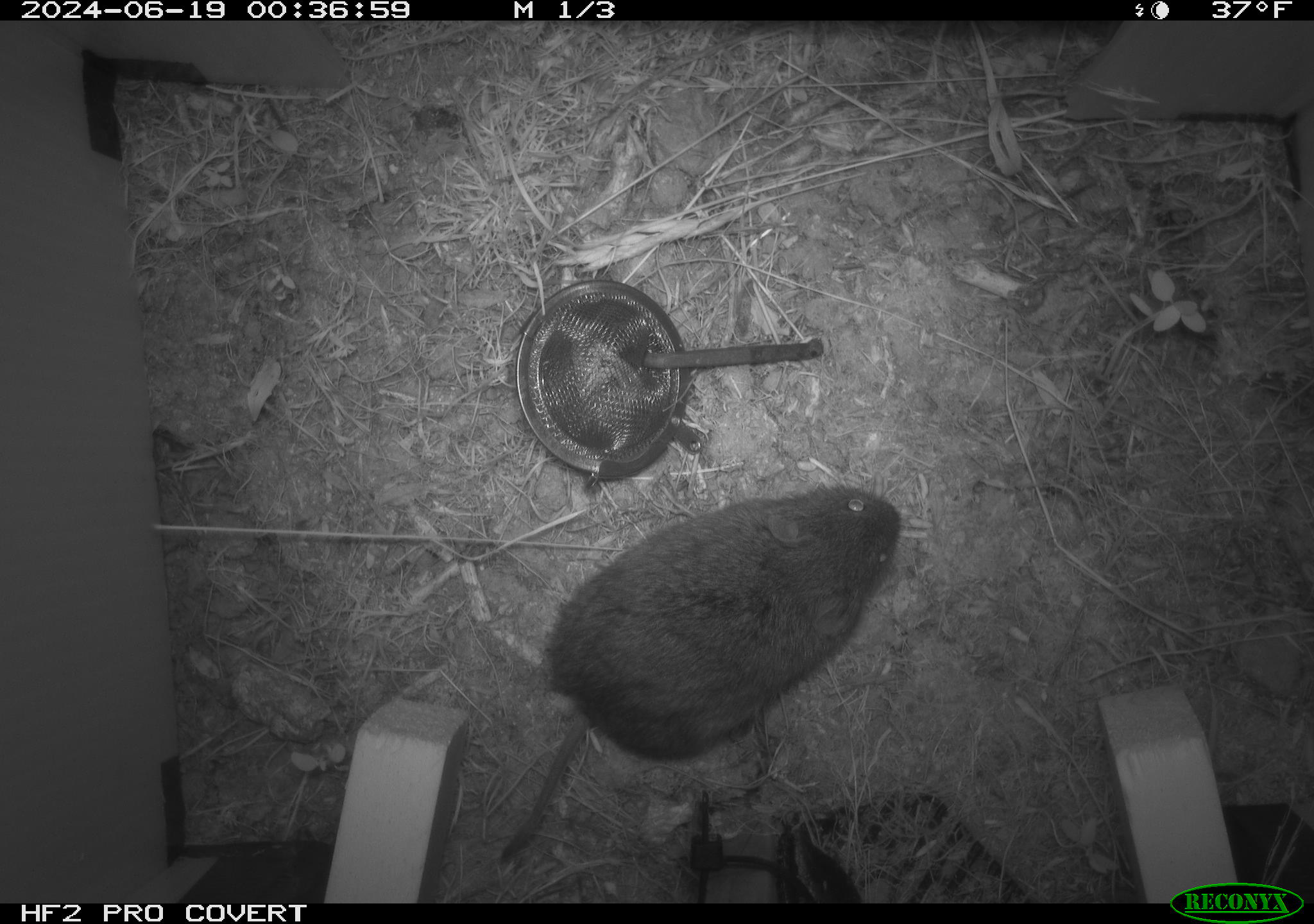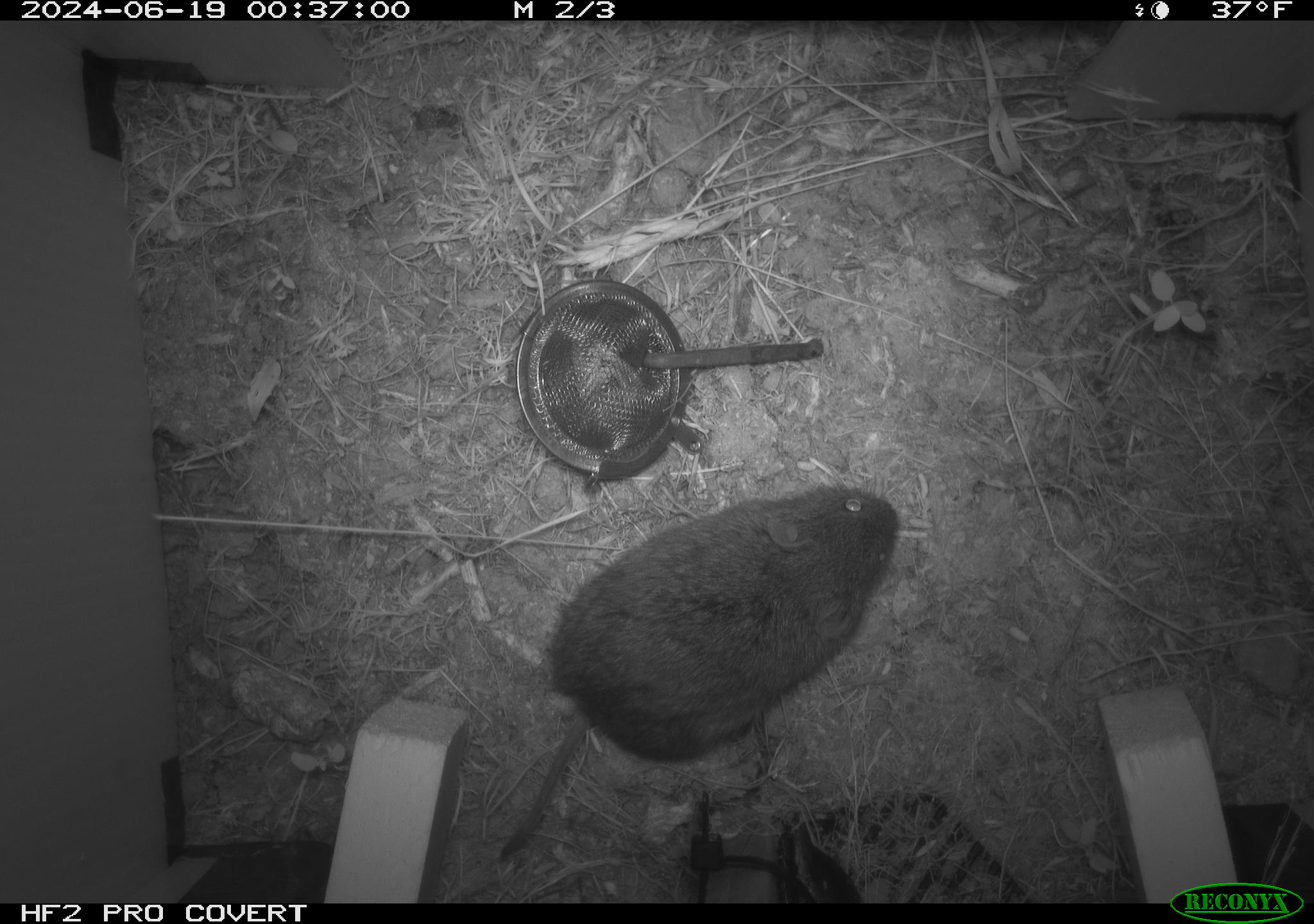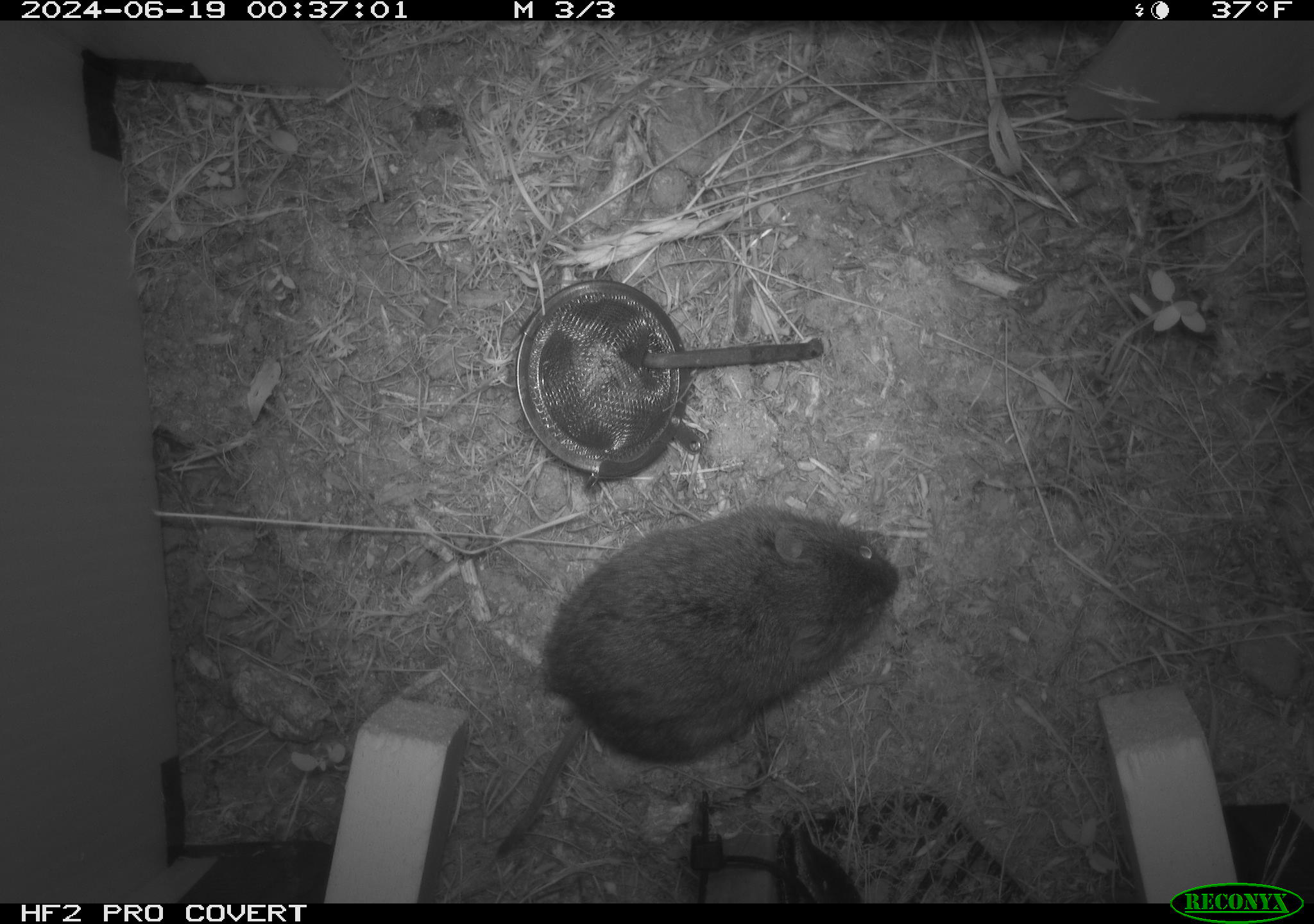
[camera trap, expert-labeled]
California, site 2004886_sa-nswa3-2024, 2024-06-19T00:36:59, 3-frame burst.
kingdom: Animalia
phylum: Chordata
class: Mammalia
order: Rodentia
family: Cricetidae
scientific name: Arvicolinae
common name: voles, lemmings, and muskrats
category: arvicolinae subfamily